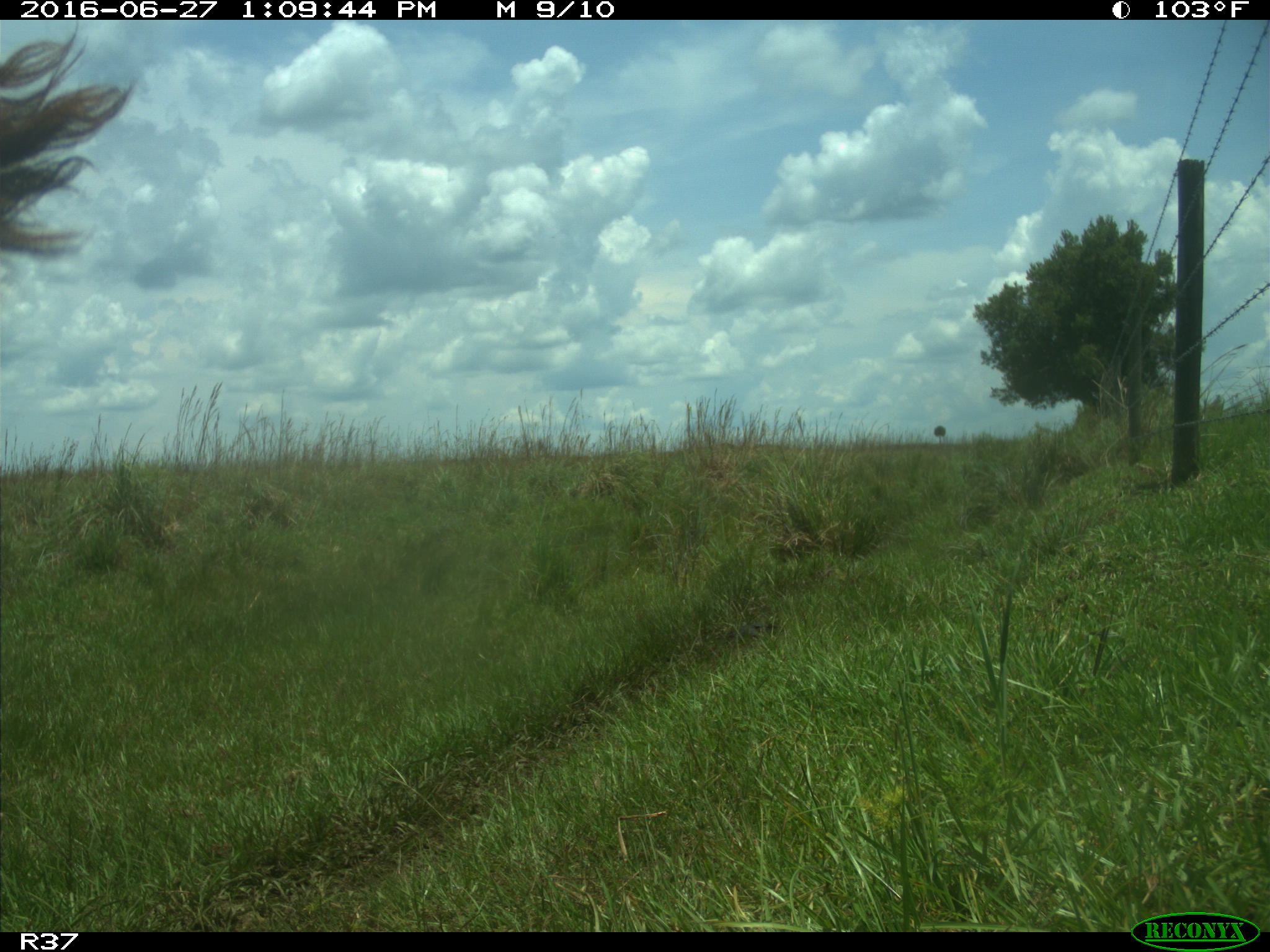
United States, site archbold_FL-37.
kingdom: Animalia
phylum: Chordata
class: Mammalia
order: Artiodactyla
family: Bovidae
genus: Bos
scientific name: Bos taurus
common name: domestic cow